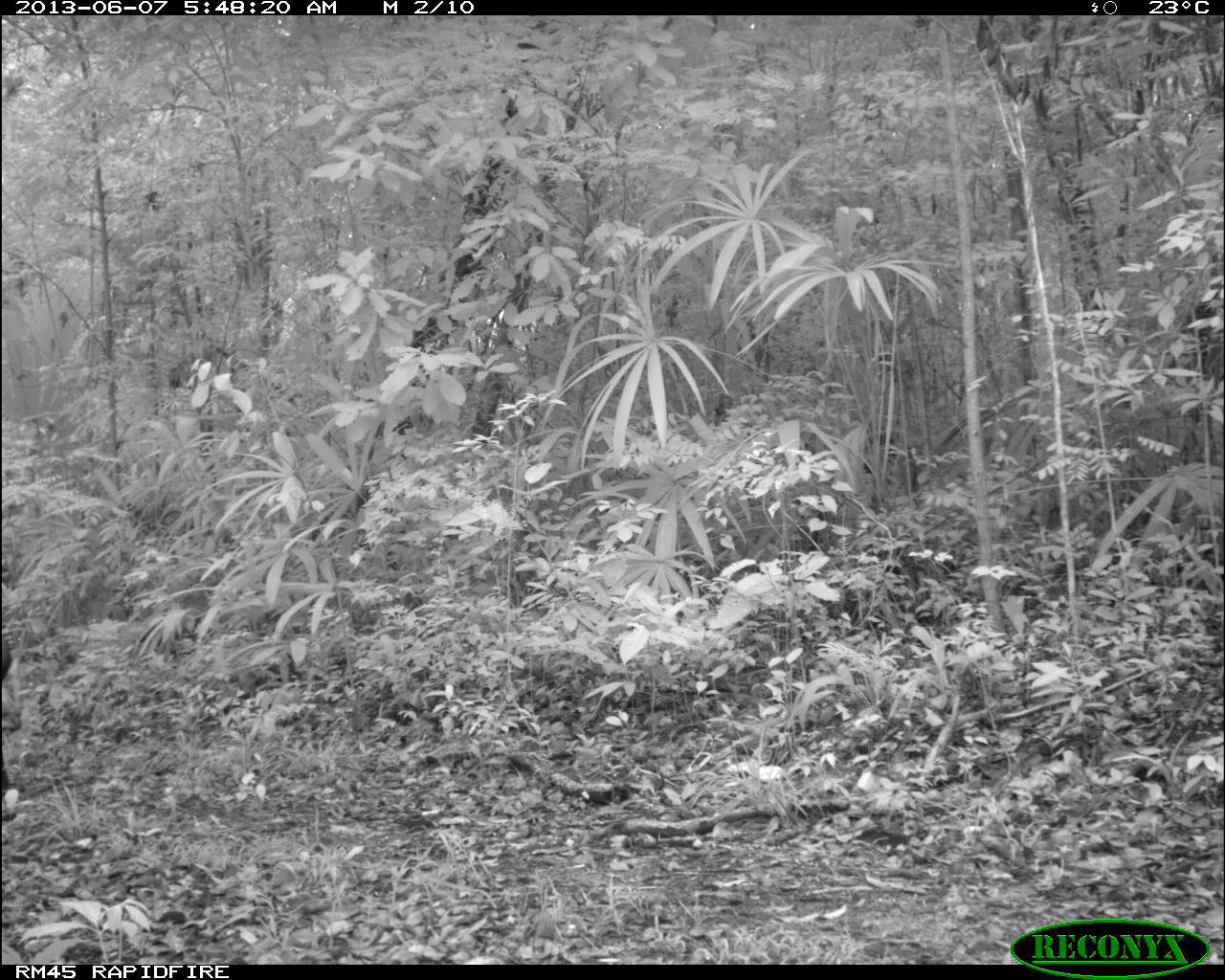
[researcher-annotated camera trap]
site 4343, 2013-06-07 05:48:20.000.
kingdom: Animalia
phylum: Chordata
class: Mammalia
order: Perissodactyla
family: Tapiridae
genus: Tapirus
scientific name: Tapirus bairdii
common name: baird's tapir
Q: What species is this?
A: Tapirus bairdii (baird's tapir).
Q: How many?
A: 1.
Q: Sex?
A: Male.